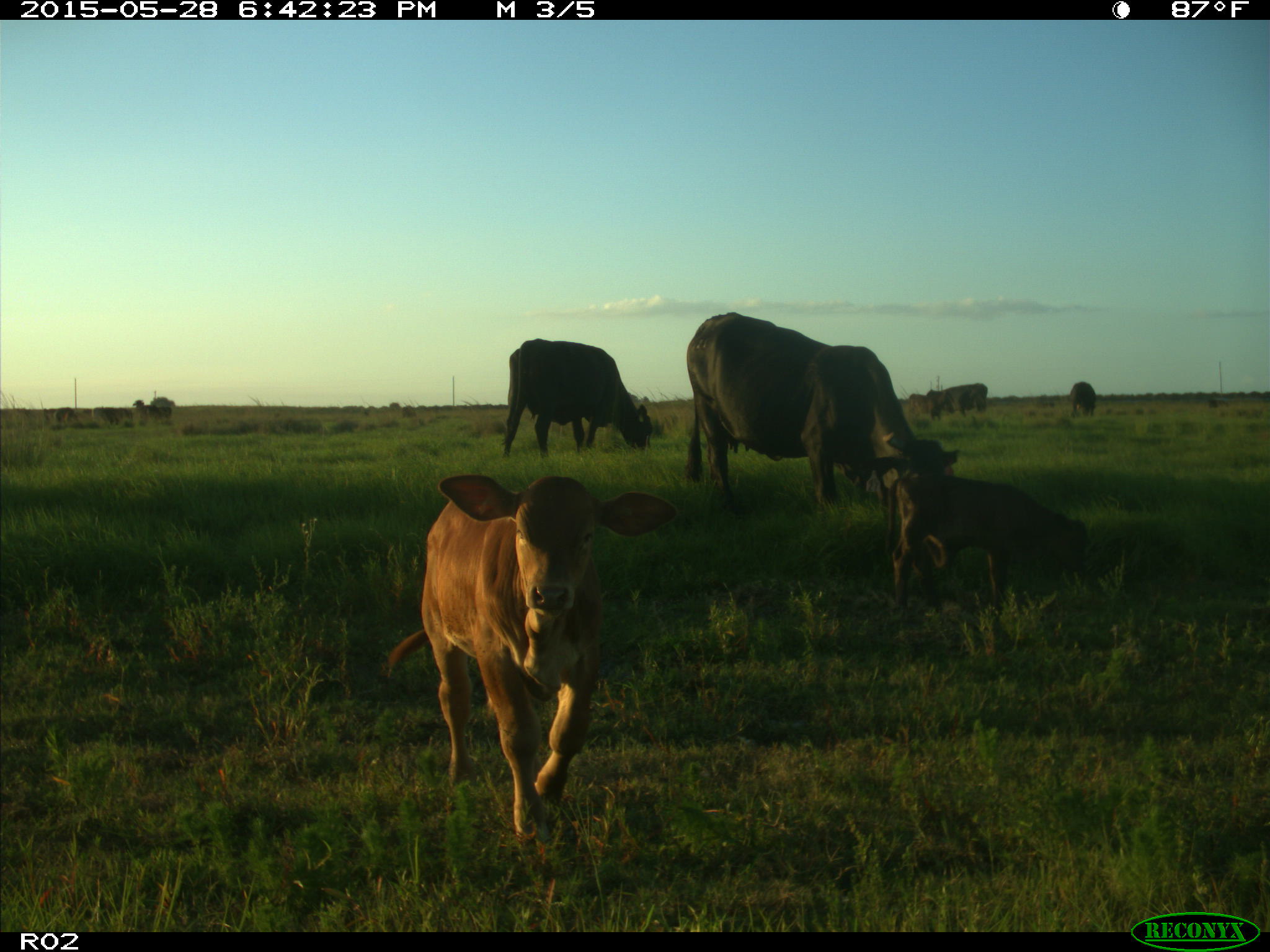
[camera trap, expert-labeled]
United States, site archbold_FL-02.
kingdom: Animalia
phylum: Chordata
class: Mammalia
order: Artiodactyla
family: Bovidae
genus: Bos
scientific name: Bos taurus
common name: domestic cow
Bos taurus (domestic cow).